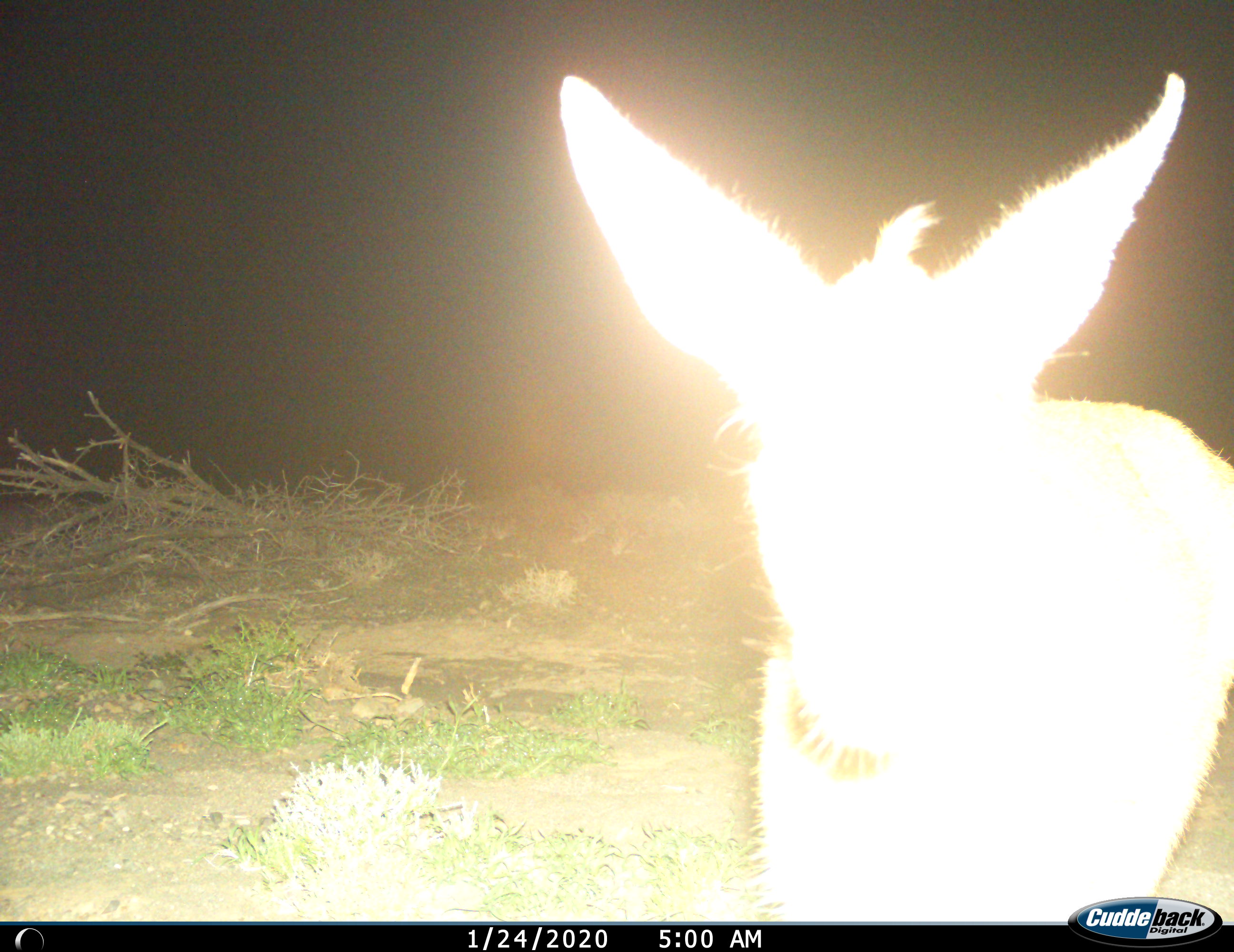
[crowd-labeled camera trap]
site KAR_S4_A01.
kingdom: Animalia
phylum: Chordata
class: Mammalia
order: Artiodactyla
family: Bovidae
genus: Redunca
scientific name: Redunca fulvorufula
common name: mountain reedbuck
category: reedbuckmountain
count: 1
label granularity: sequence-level